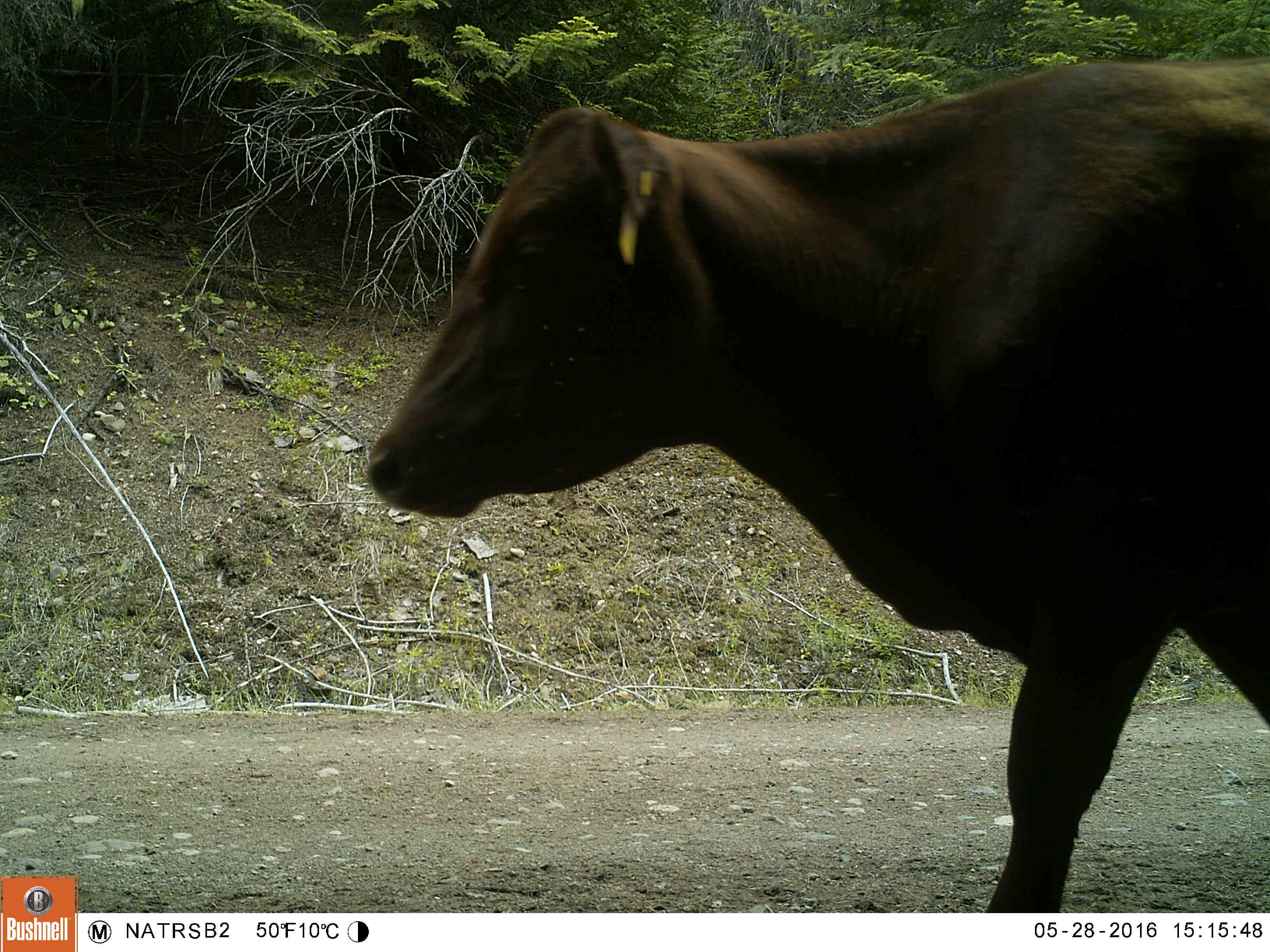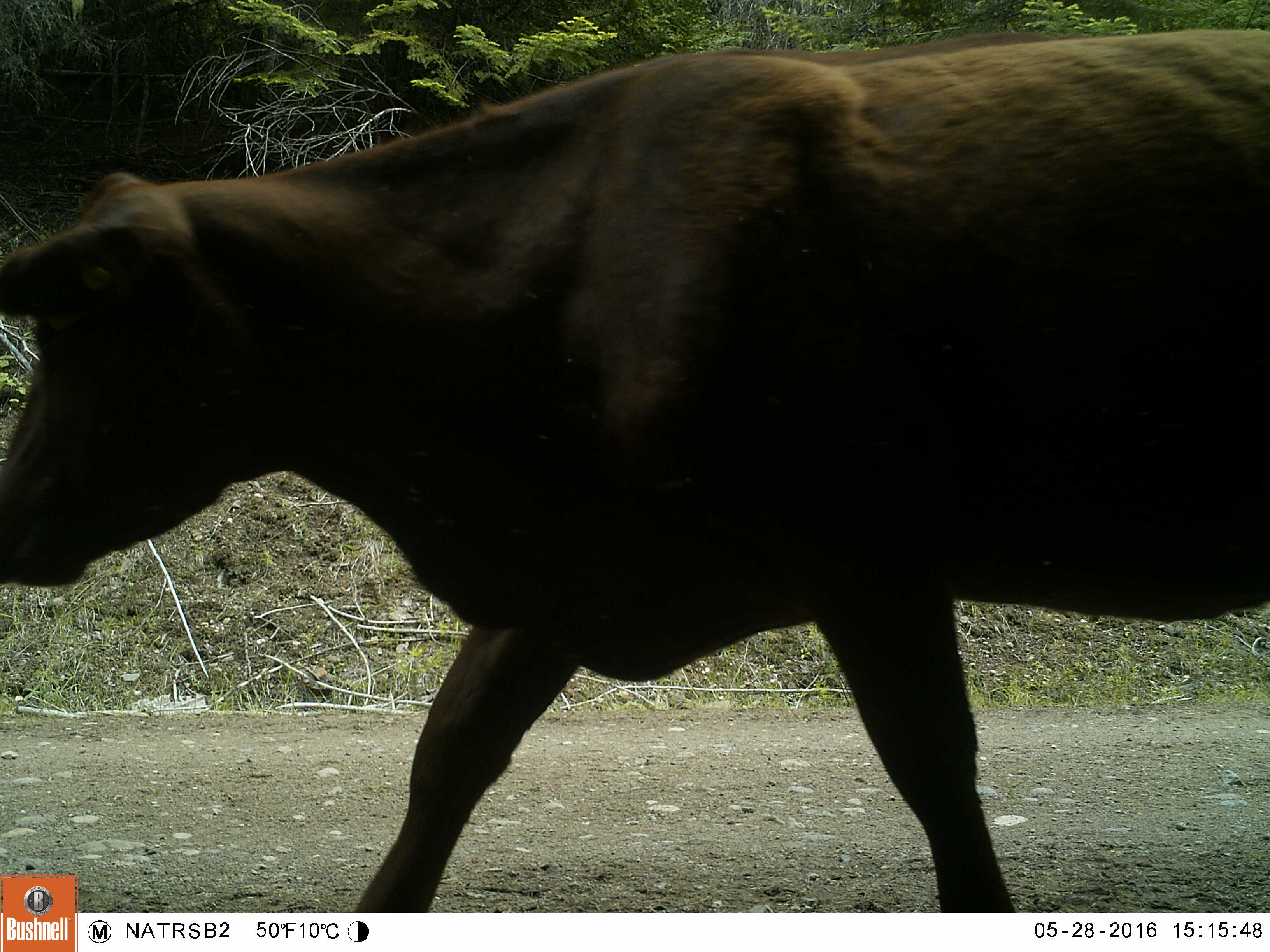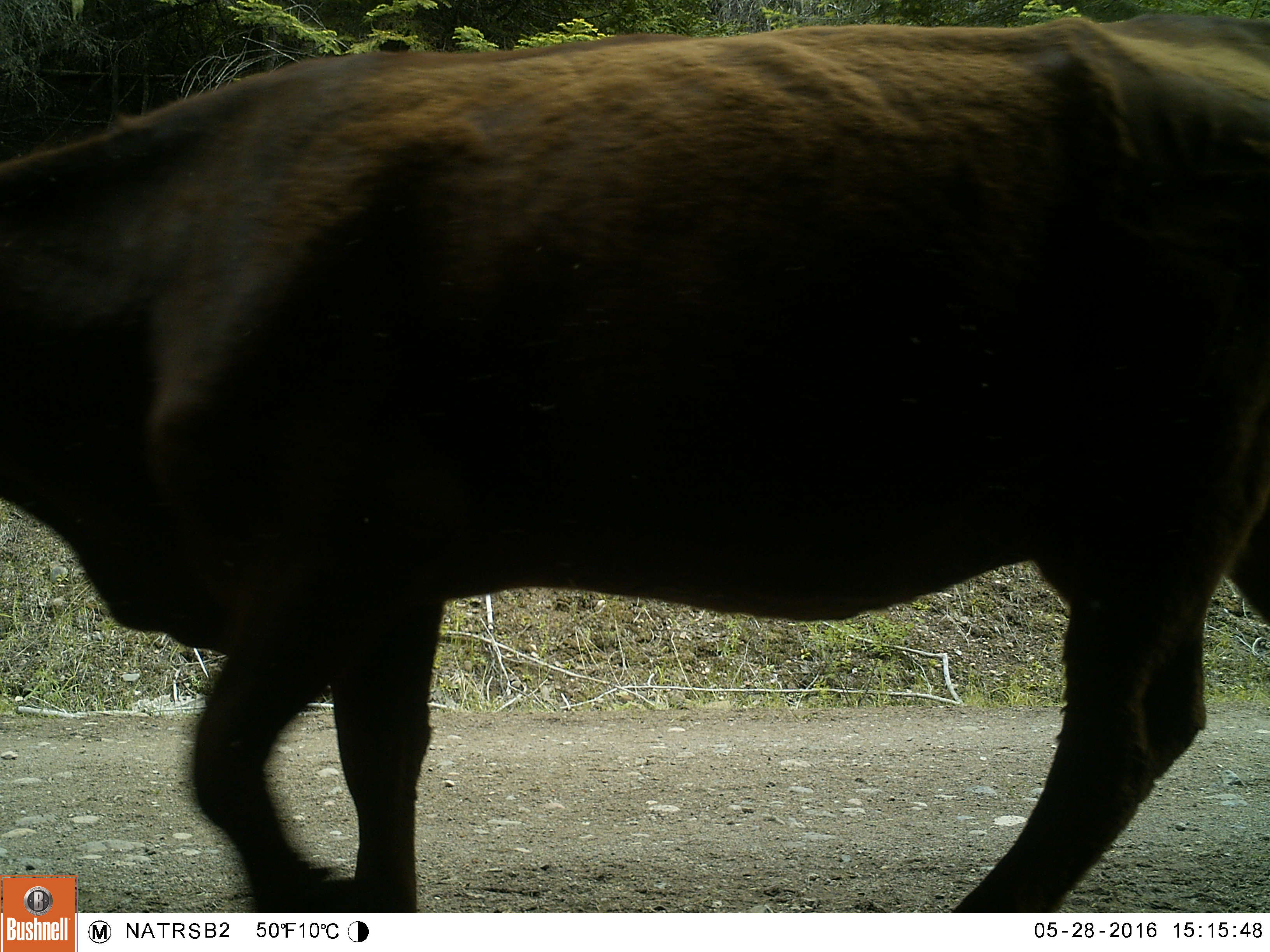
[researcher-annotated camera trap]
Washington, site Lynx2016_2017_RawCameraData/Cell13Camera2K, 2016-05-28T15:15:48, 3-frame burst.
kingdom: Animalia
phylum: Chordata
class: Mammalia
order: Artiodactyla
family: Bovidae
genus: Bos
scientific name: Bos taurus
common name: domestic cattle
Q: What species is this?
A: Domestic cattle (Bos taurus).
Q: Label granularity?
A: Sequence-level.